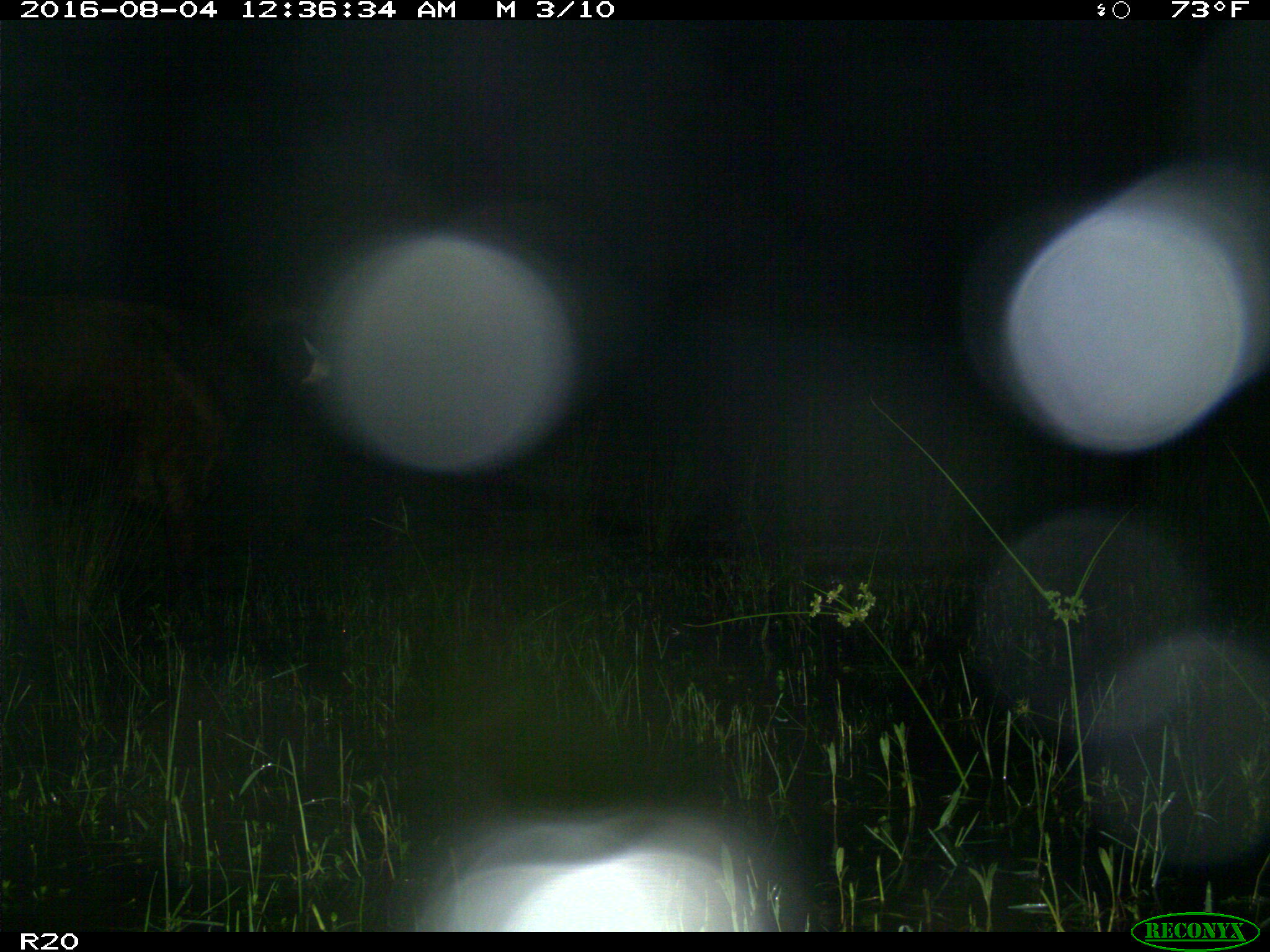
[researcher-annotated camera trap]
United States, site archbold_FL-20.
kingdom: Animalia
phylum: Chordata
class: Mammalia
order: Artiodactyla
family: Bovidae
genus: Bos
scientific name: Bos taurus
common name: domestic cow